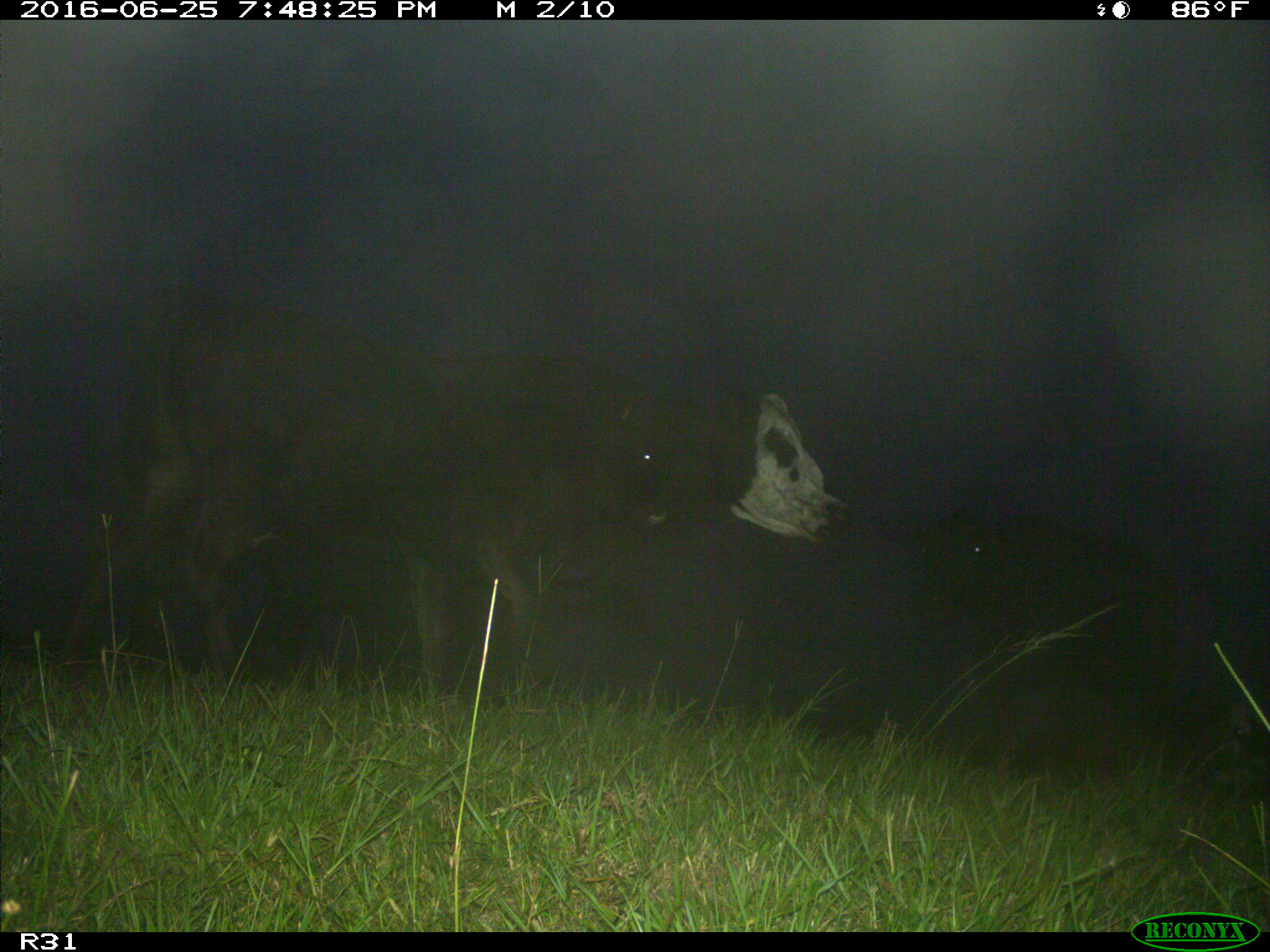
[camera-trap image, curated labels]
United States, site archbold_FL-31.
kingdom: Animalia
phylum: Chordata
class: Mammalia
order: Artiodactyla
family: Bovidae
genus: Bos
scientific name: Bos taurus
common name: domestic cow